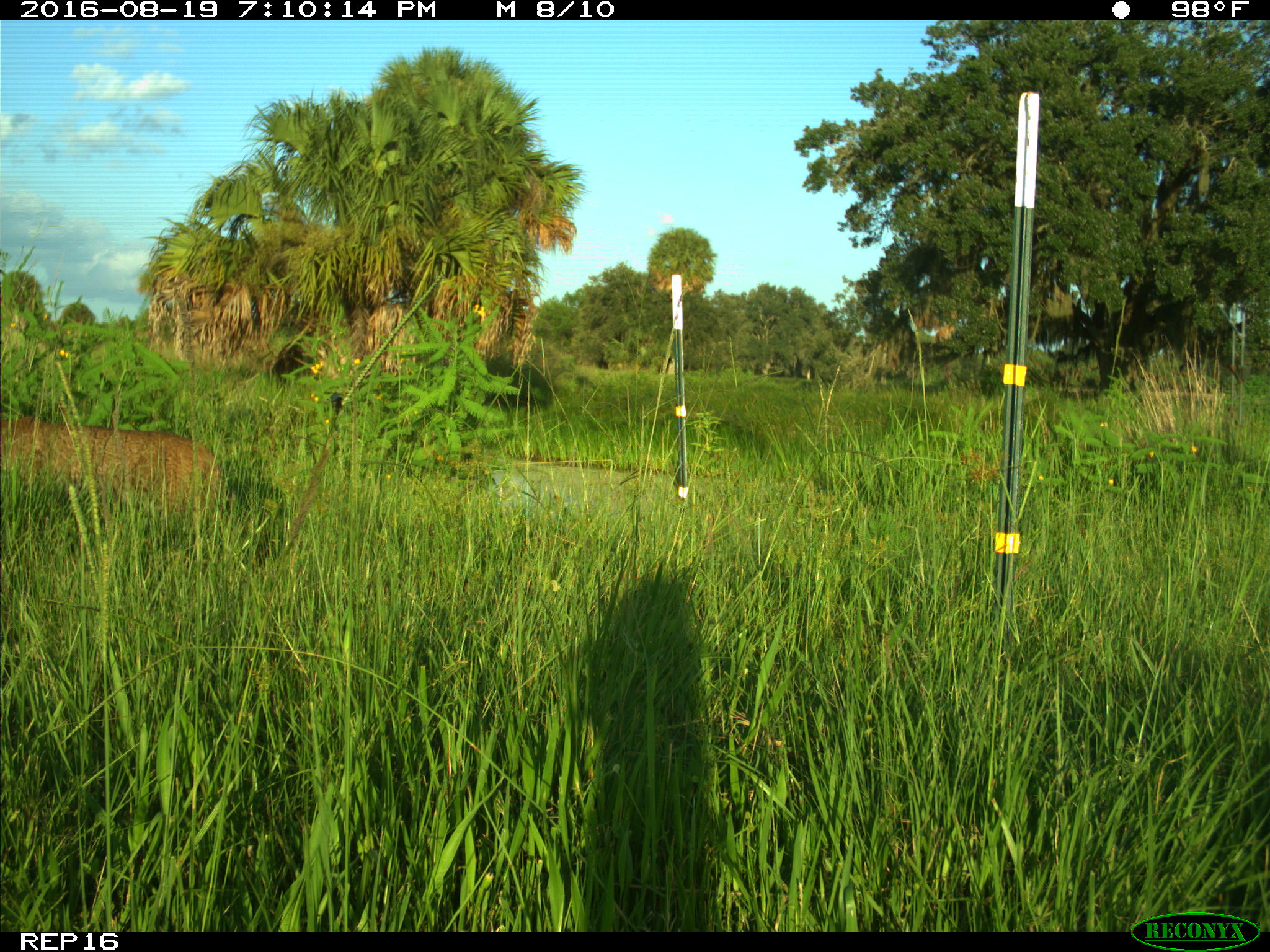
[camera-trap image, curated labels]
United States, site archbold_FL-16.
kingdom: Animalia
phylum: Chordata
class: Mammalia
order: Carnivora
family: Felidae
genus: Lynx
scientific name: Lynx rufus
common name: bobcat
Lynx rufus (bobcat).